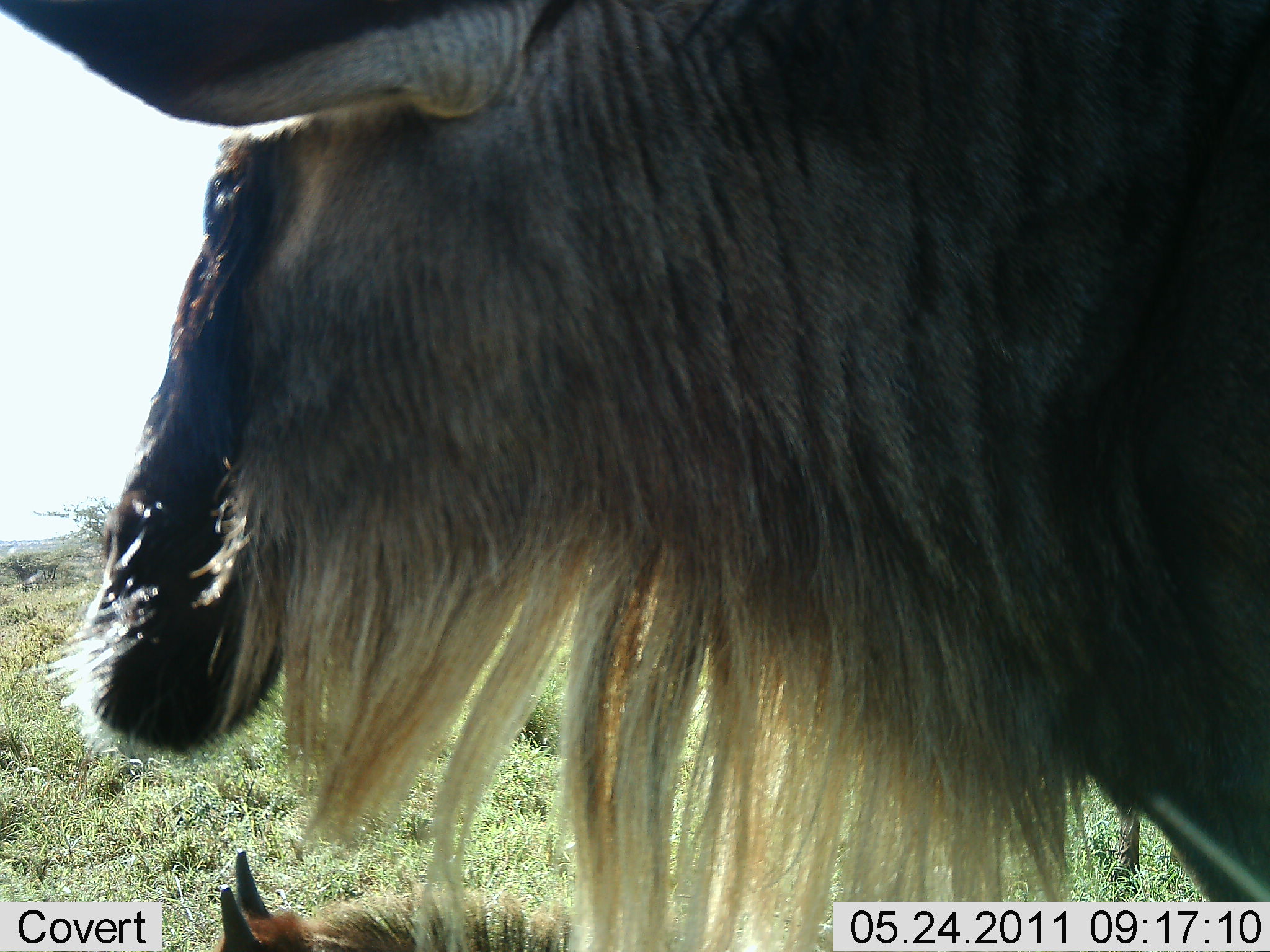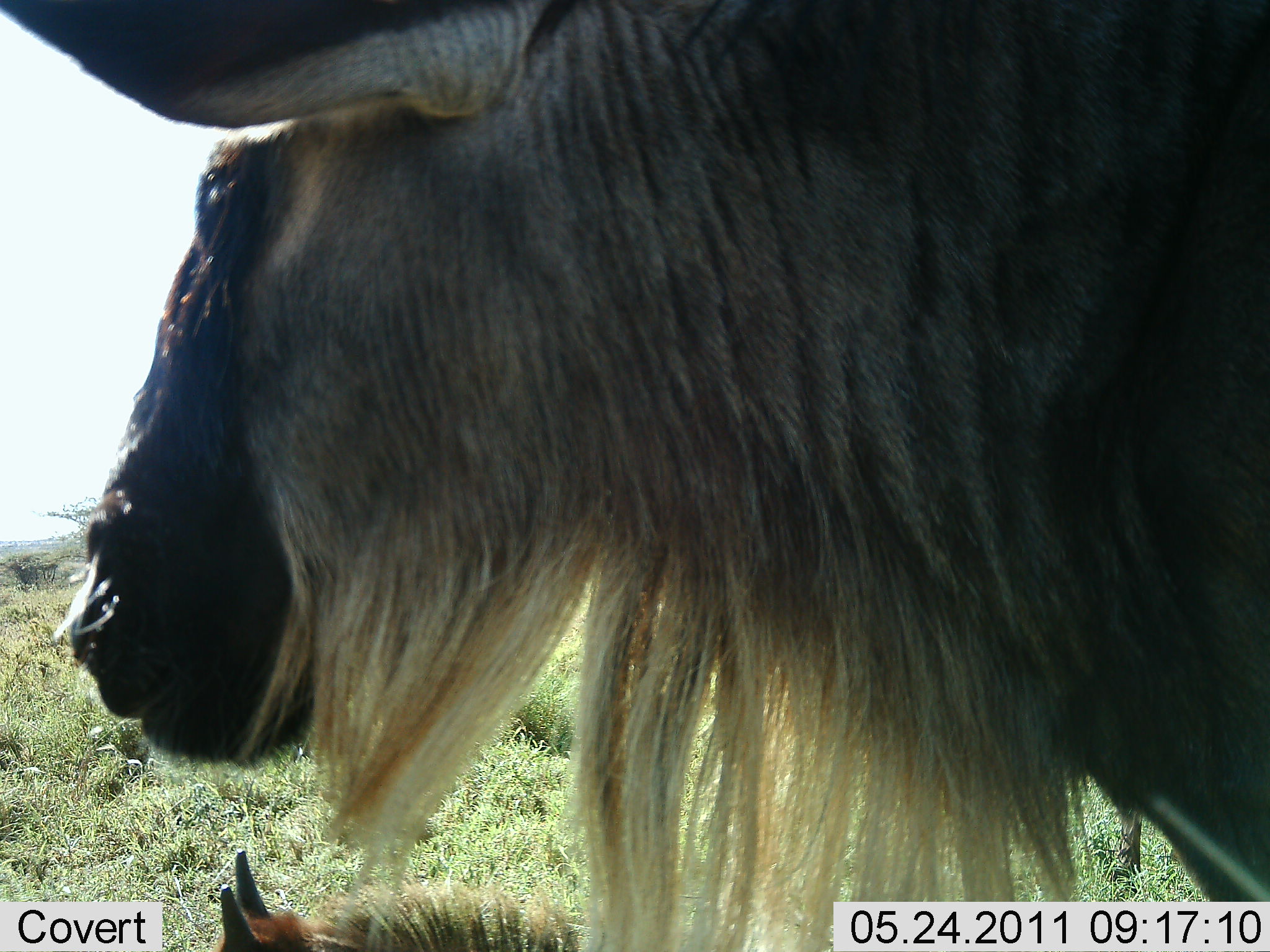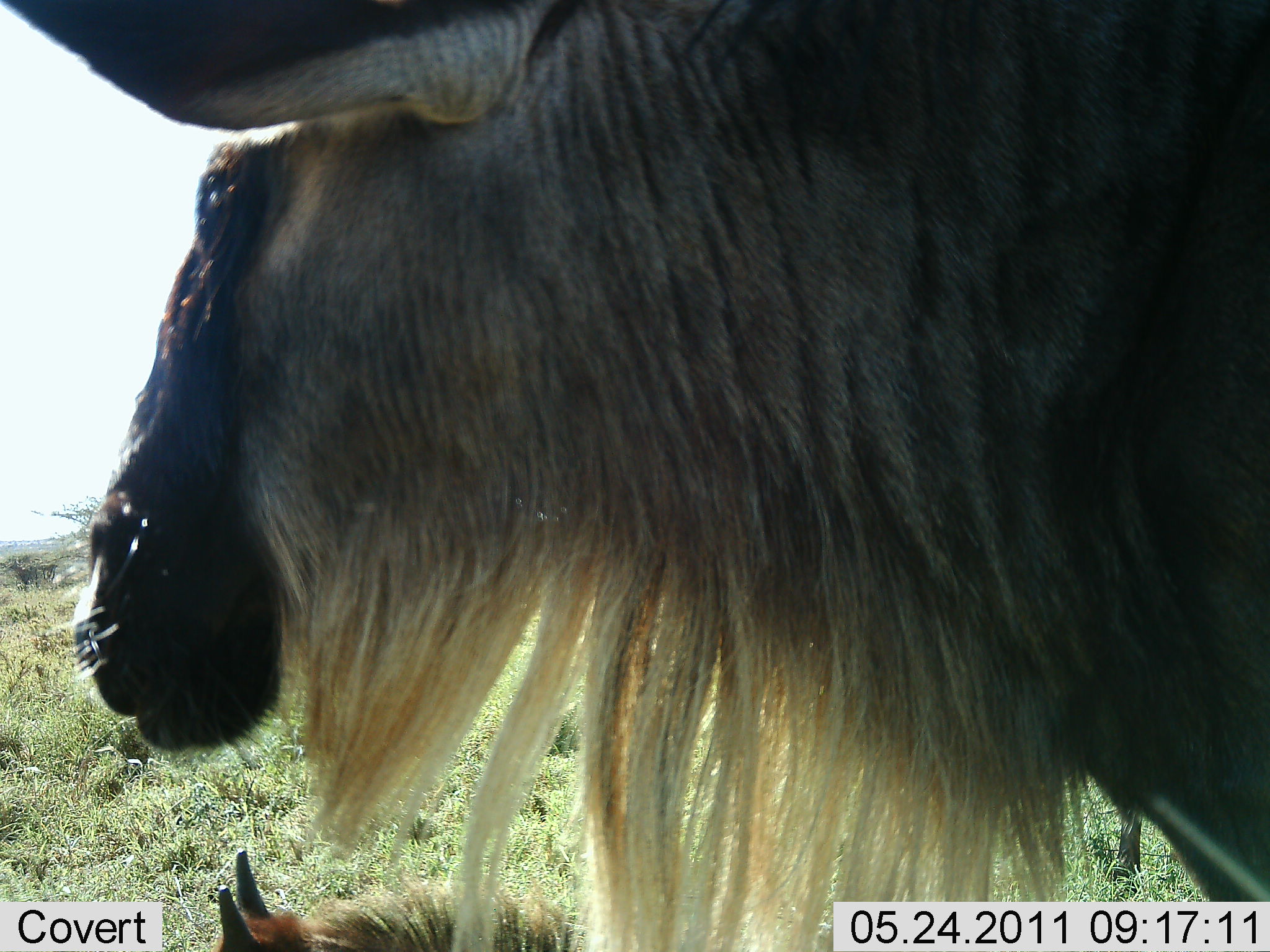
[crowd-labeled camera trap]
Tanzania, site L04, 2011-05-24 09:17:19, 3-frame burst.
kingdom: Animalia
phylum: Chordata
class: Mammalia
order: Artiodactyla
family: Bovidae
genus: Connochaetes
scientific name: Connochaetes taurinus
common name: blue wildebeest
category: wildebeest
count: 1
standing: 18%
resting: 18%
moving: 0%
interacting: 0%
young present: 0%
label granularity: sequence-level